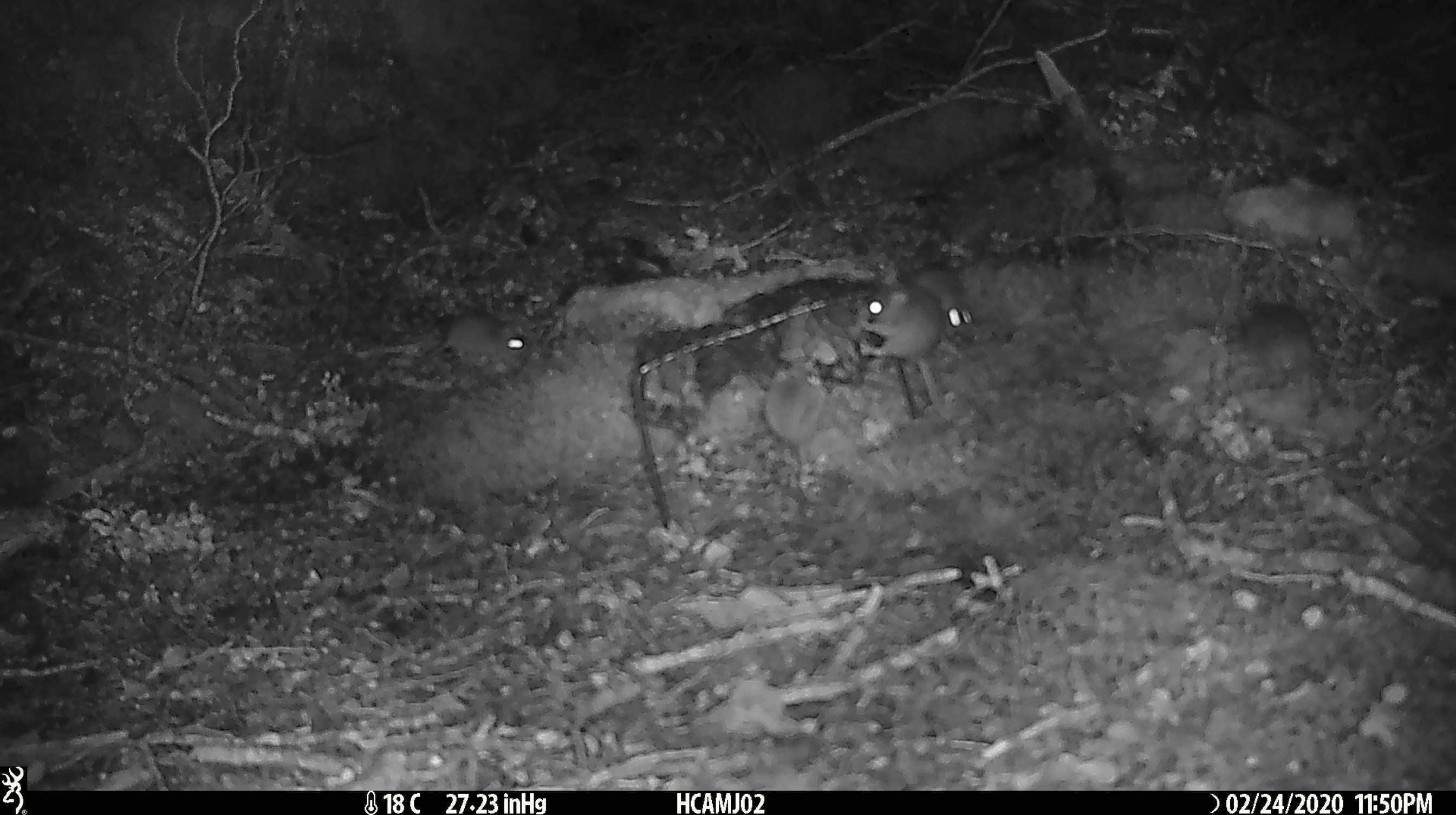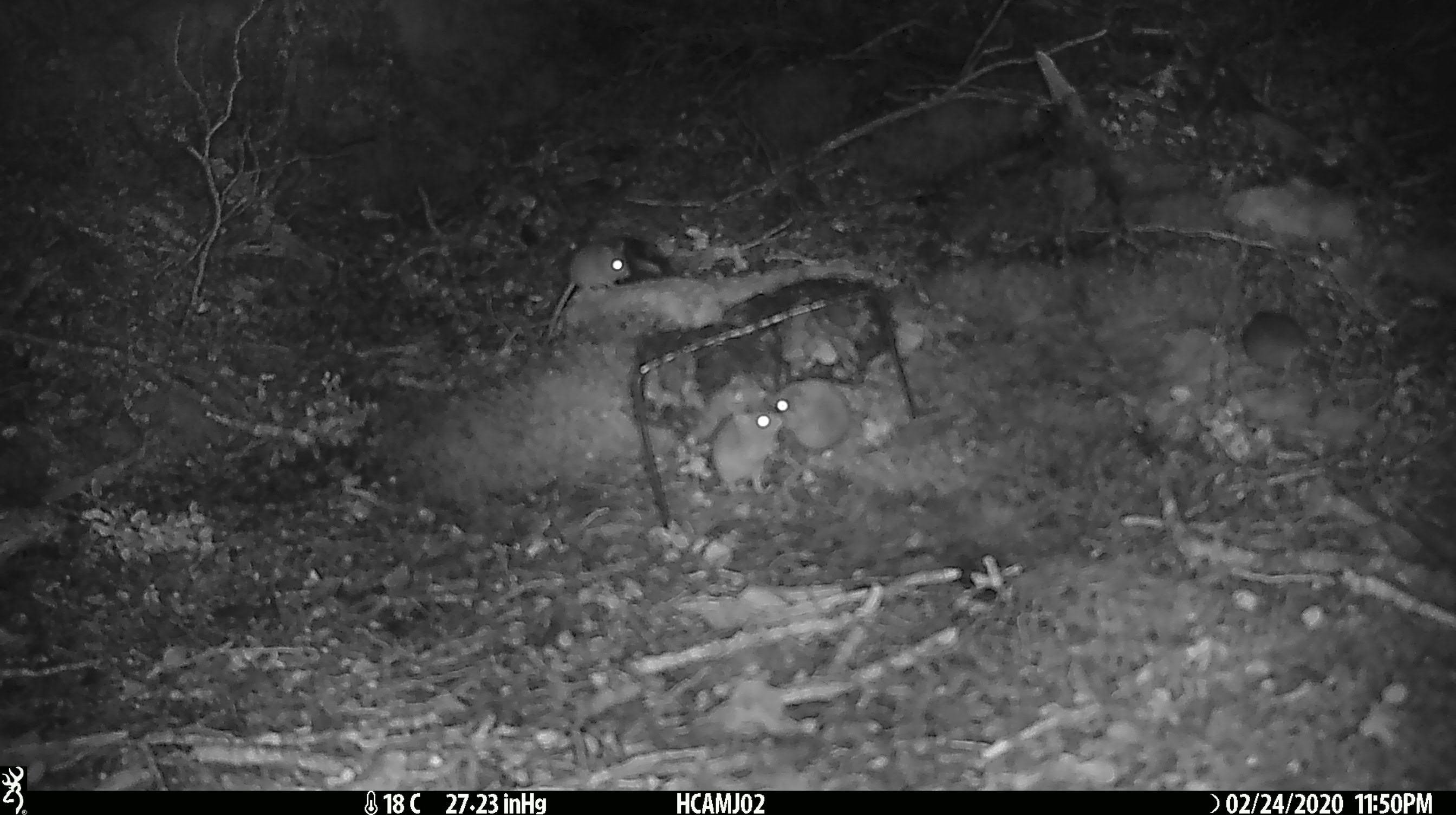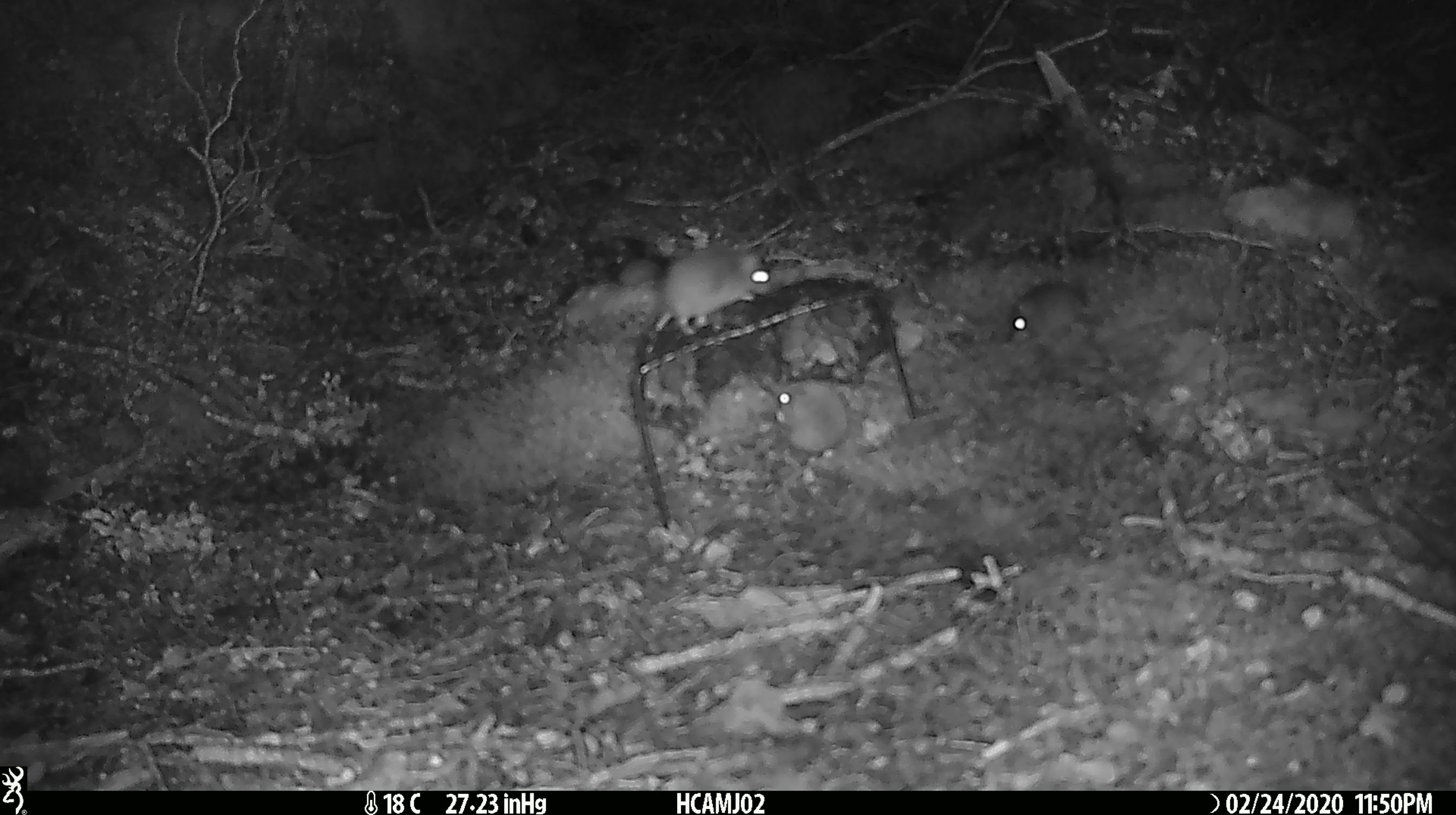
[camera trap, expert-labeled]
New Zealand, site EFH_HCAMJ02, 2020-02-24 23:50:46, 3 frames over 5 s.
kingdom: Animalia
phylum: Chordata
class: Mammalia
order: Rodentia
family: Muridae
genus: Mus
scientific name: Mus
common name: mouse